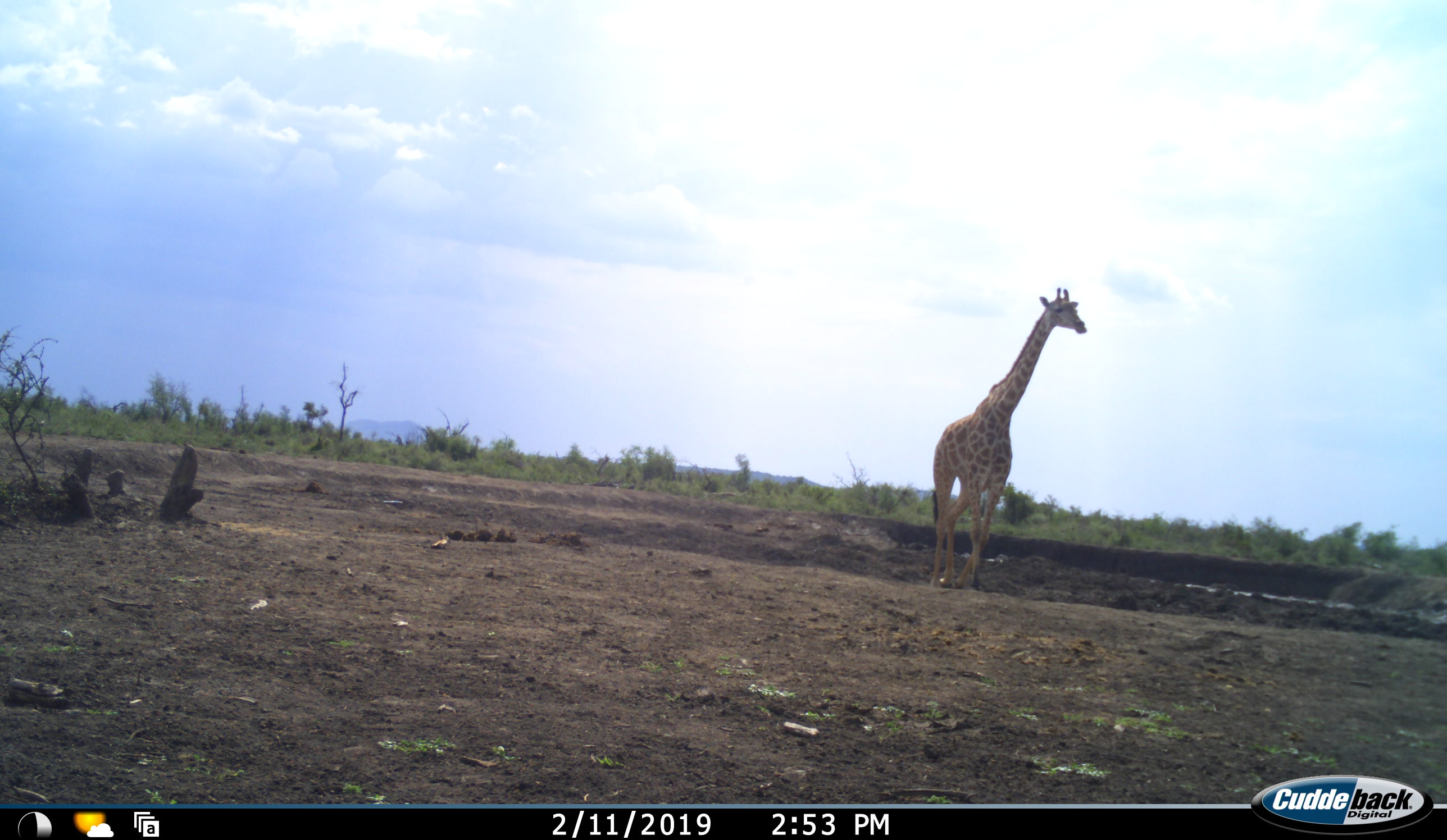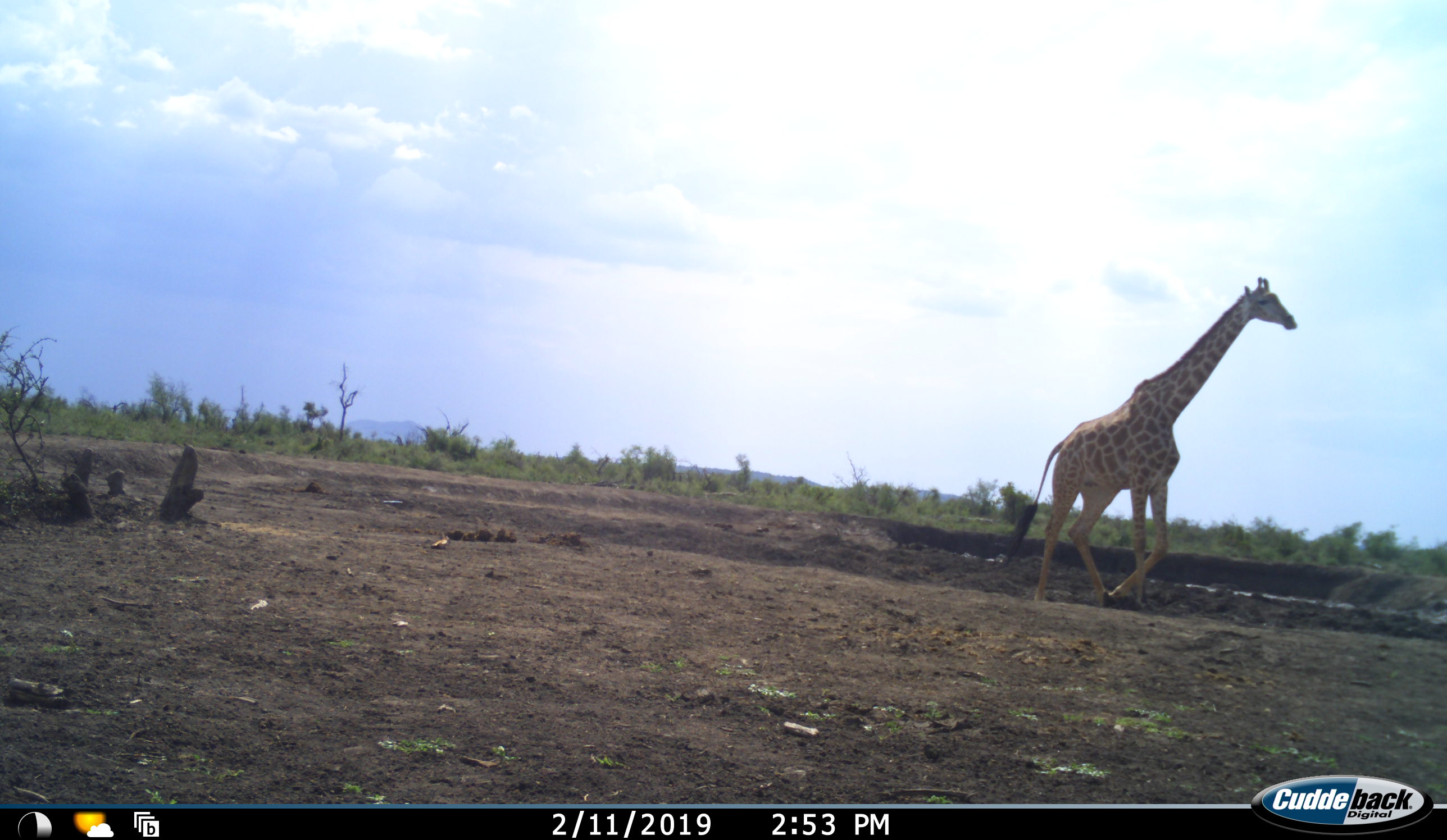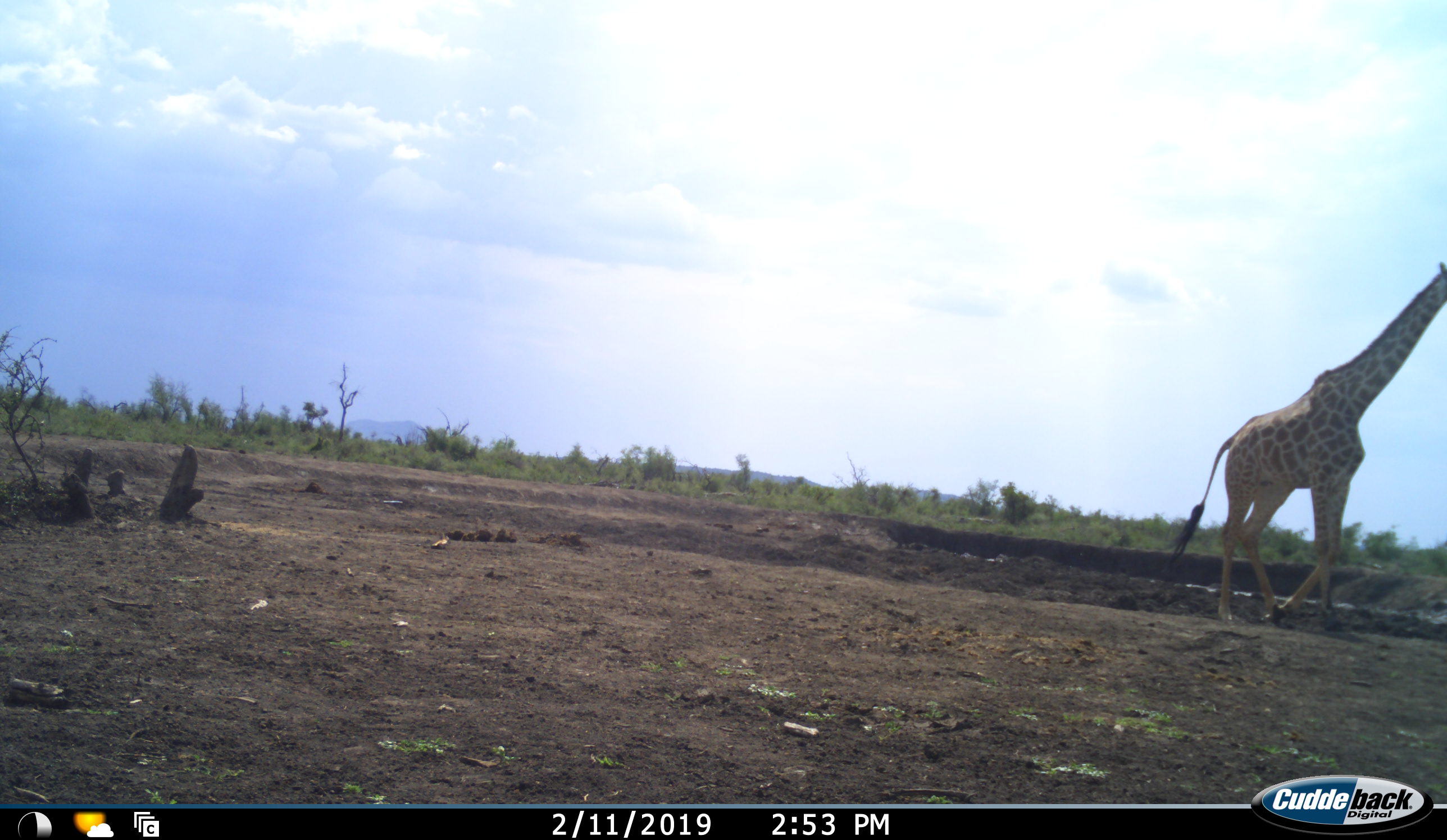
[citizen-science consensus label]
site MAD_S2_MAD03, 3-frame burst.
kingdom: Animalia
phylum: Chordata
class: Mammalia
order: Artiodactyla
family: Giraffidae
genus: Giraffa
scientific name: Giraffa camelopardalis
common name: giraffe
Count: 1.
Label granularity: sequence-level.